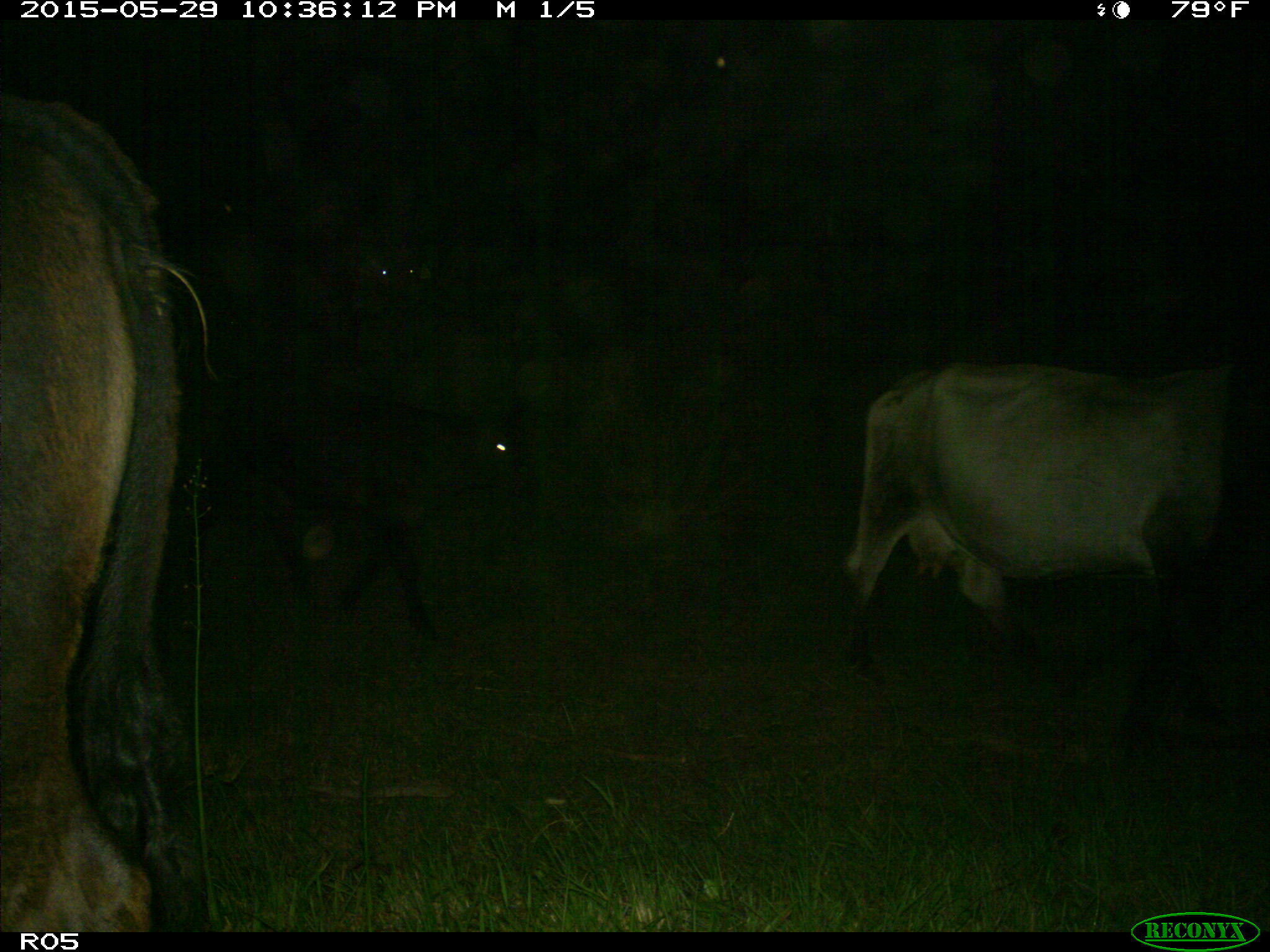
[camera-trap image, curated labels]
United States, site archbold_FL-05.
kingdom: Animalia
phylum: Chordata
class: Mammalia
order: Artiodactyla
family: Bovidae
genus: Bos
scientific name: Bos taurus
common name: domestic cow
Bos taurus (domestic cow).